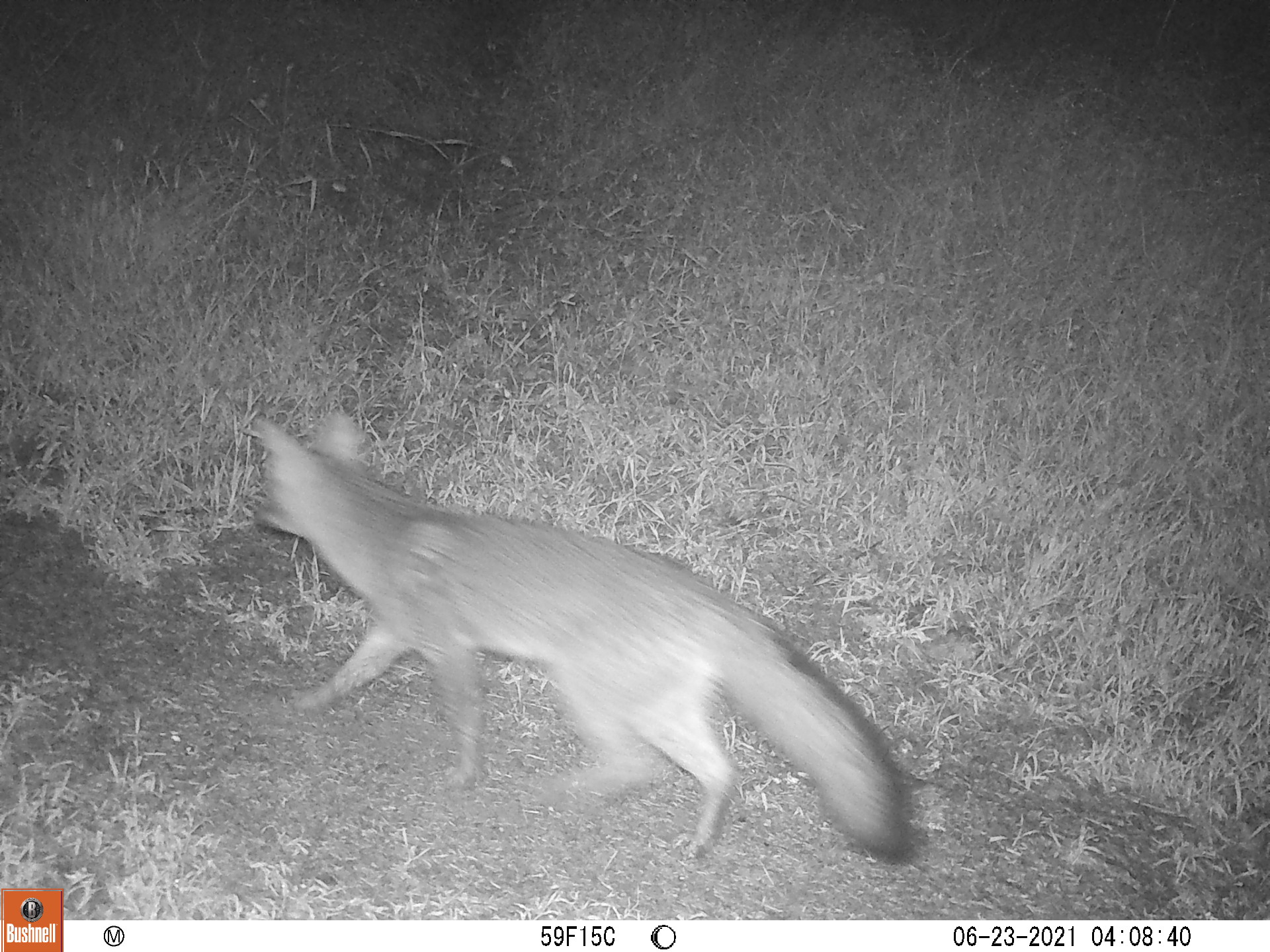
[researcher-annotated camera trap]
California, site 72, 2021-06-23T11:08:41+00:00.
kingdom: Animalia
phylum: Chordata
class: Mammalia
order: Carnivora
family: Canidae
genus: Urocyon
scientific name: Urocyon cinereoargenteus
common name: gray fox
Gray fox (Urocyon cinereoargenteus).